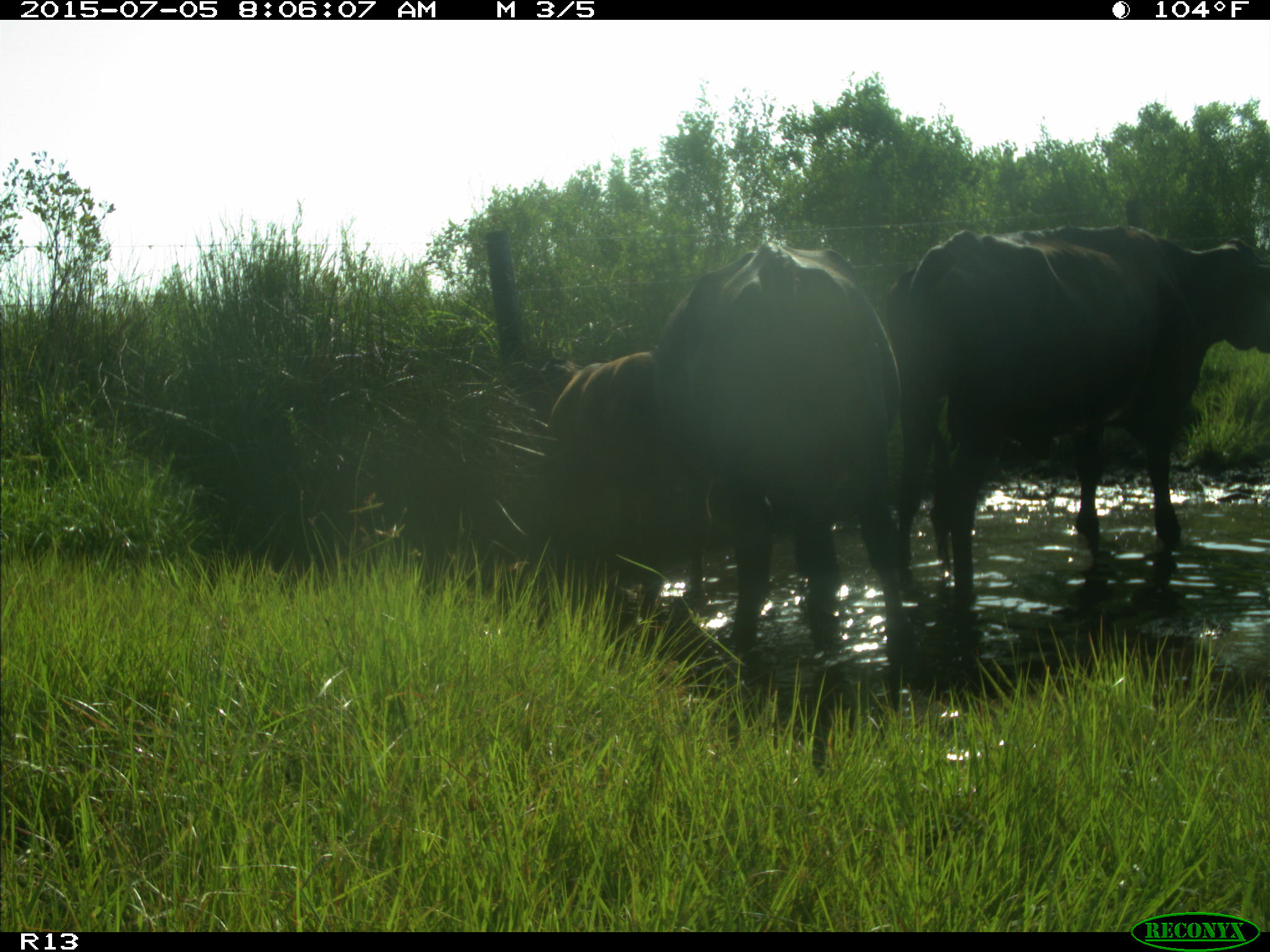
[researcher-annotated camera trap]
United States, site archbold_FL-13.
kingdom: Animalia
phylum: Chordata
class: Mammalia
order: Artiodactyla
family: Bovidae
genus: Bos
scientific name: Bos taurus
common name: domestic cow